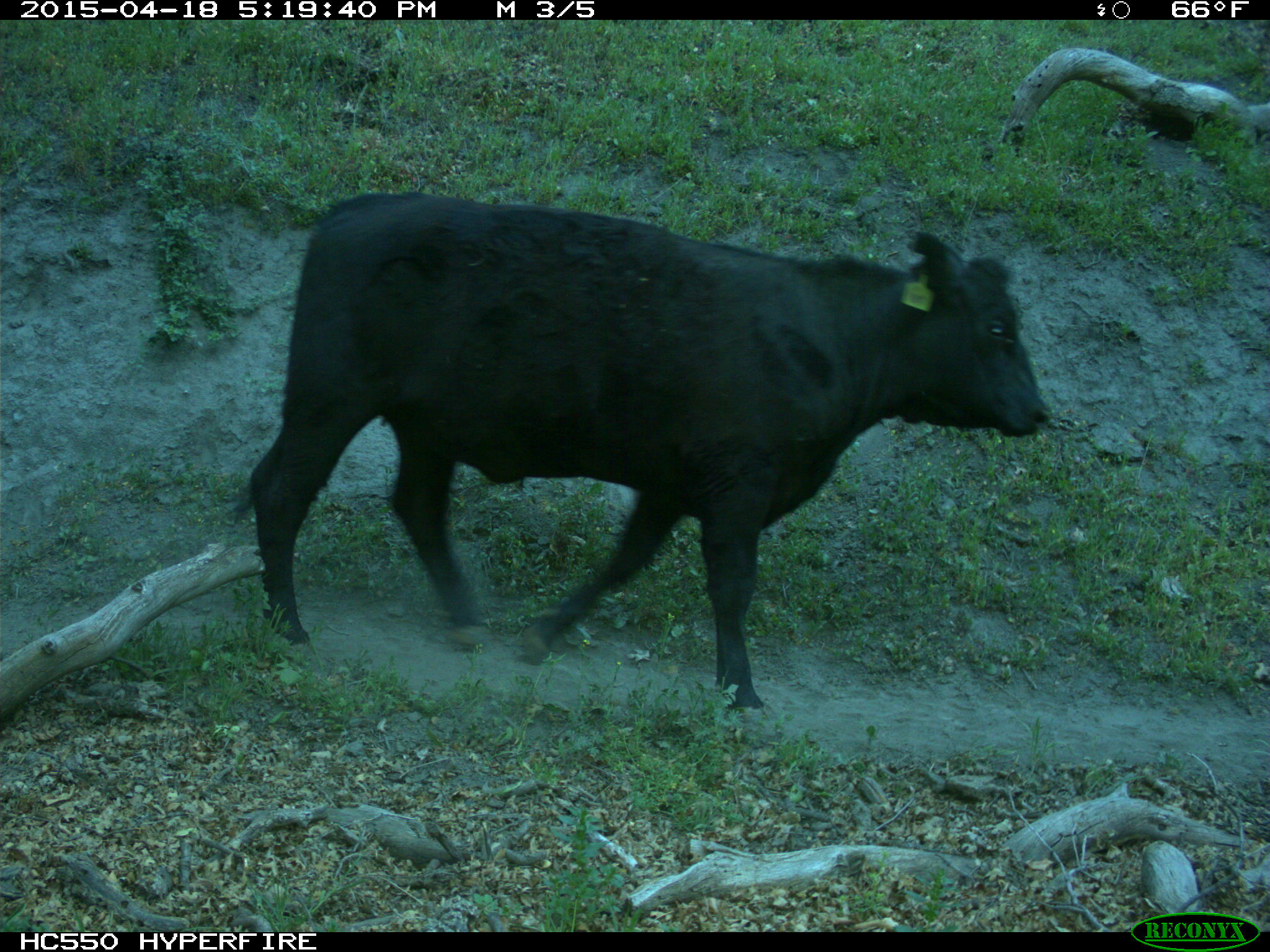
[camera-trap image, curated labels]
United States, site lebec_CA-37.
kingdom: Animalia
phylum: Chordata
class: Mammalia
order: Artiodactyla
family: Bovidae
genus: Bos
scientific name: Bos taurus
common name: domestic cow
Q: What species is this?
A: Bos taurus (domestic cow).